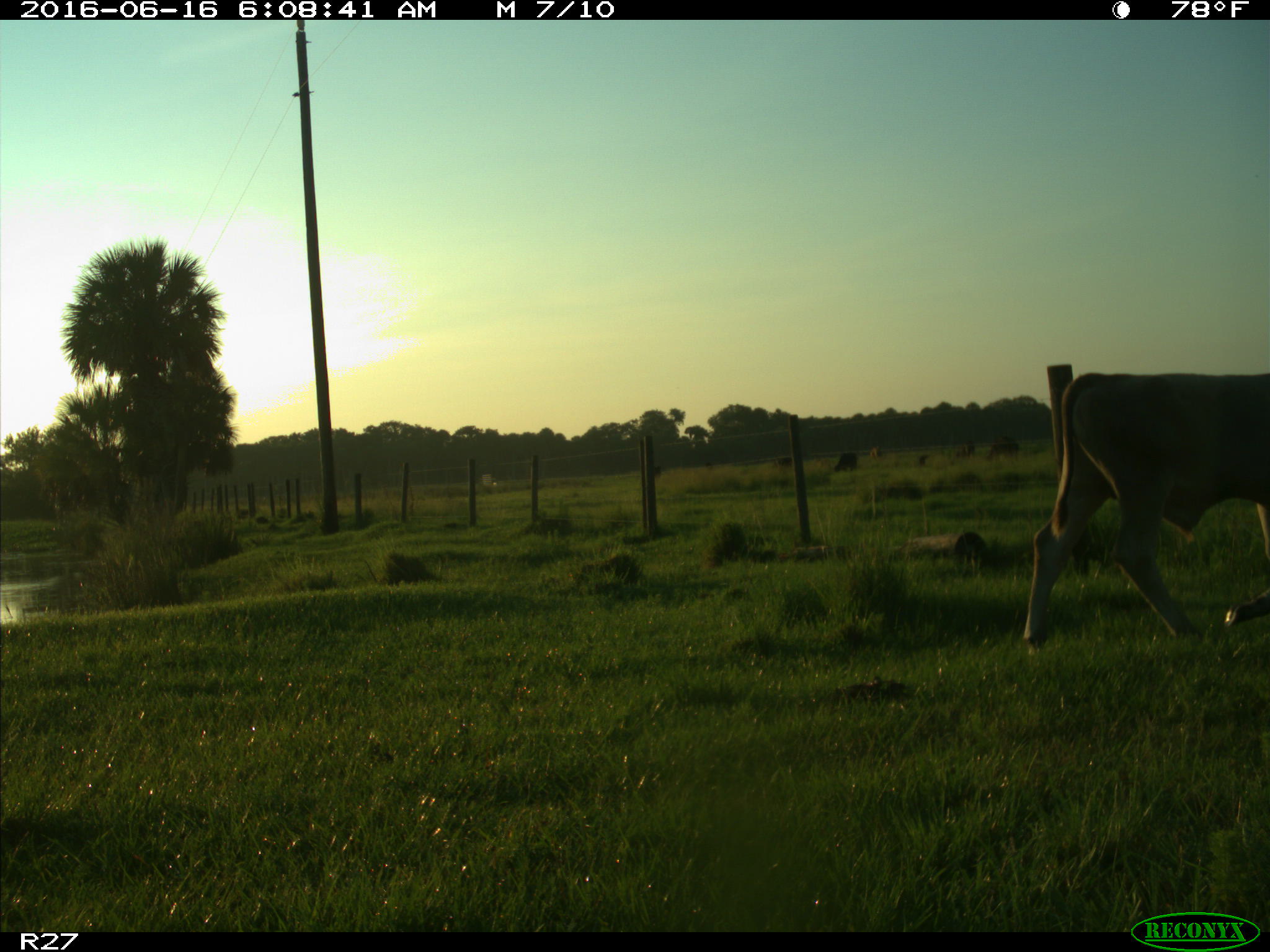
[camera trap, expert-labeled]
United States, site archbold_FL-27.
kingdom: Animalia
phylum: Chordata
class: Mammalia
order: Artiodactyla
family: Bovidae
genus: Bos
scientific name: Bos taurus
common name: domestic cow